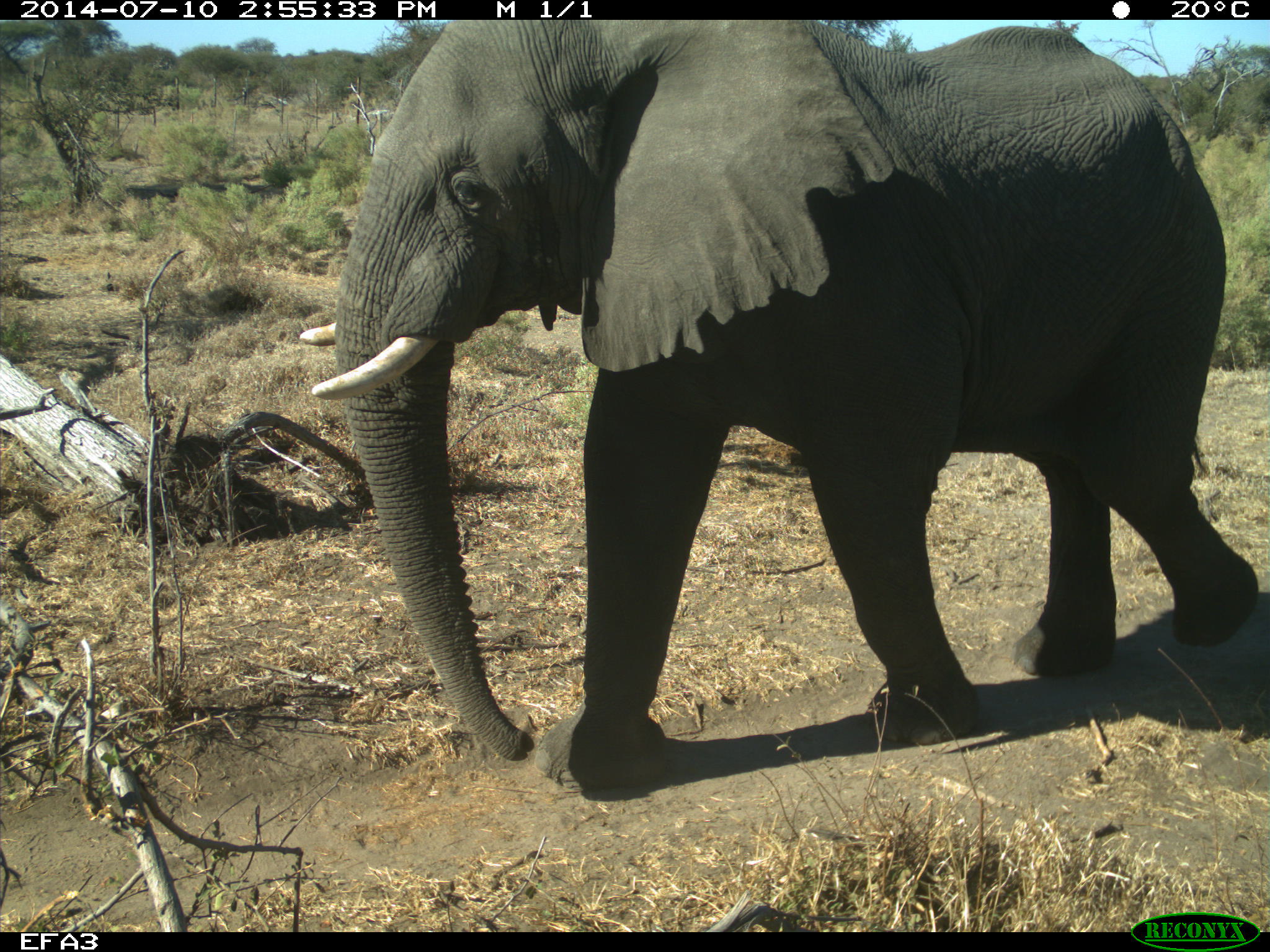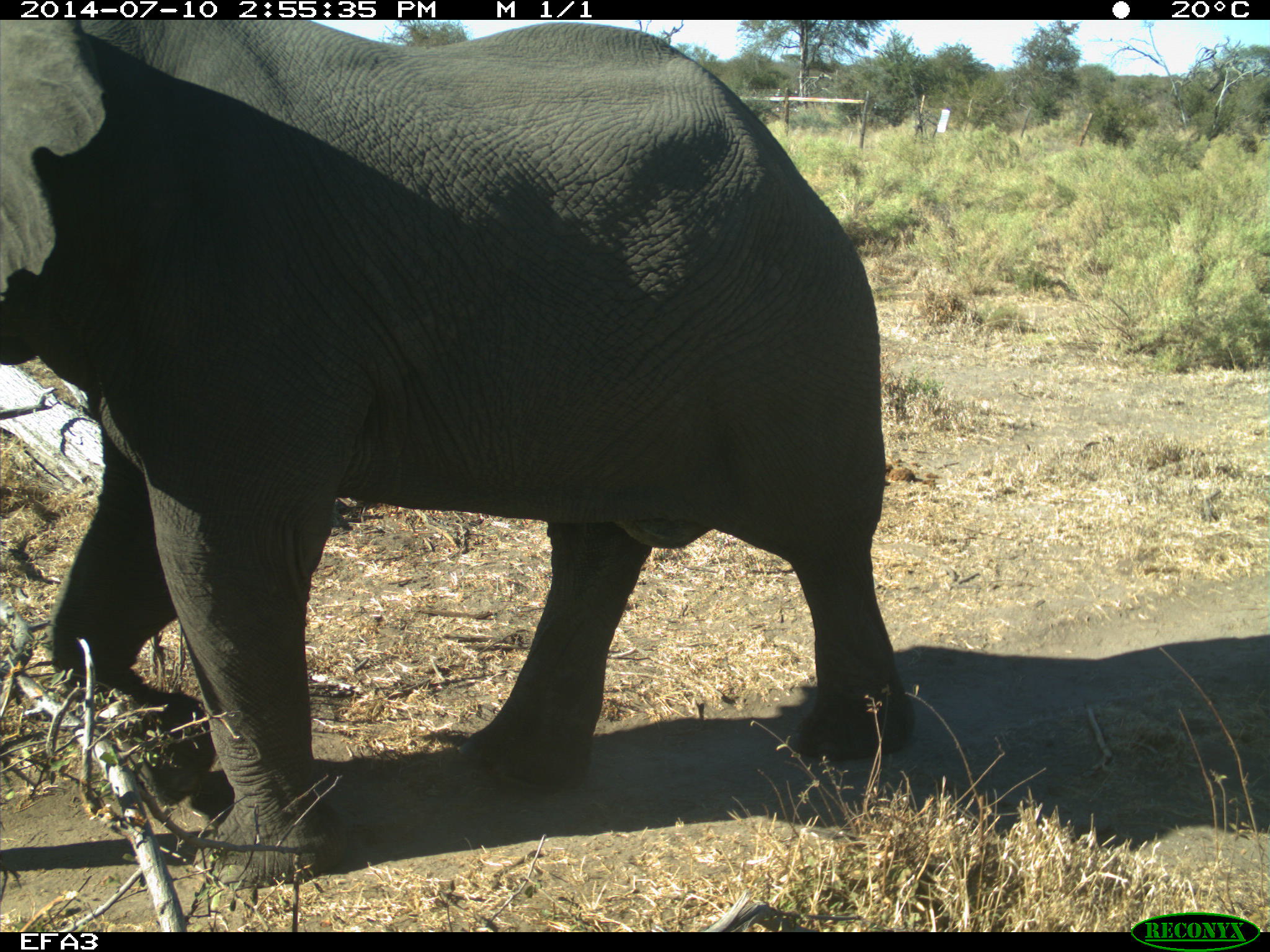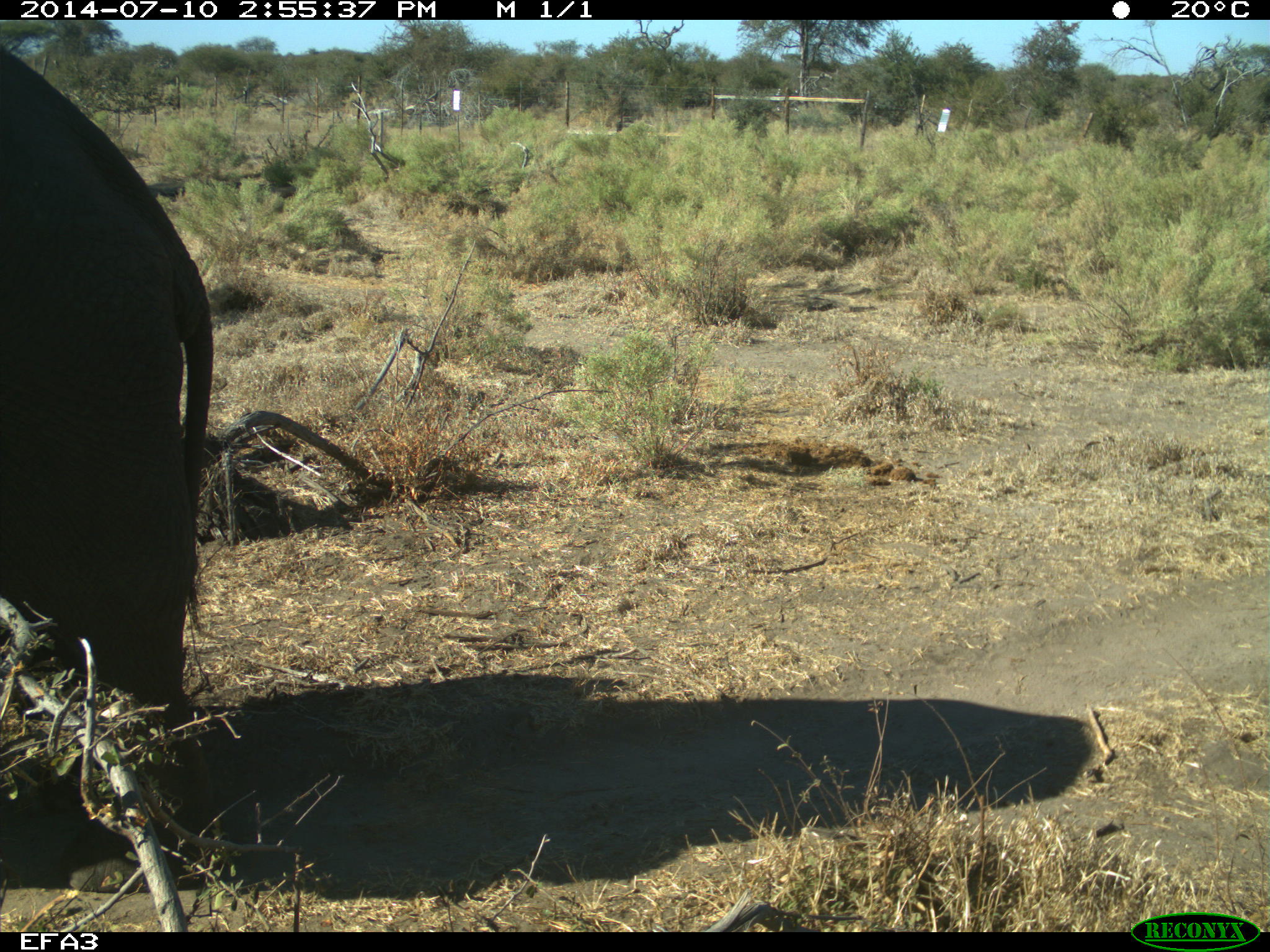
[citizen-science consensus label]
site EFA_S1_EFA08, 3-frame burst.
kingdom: Animalia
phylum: Chordata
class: Mammalia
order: Proboscidea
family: Elephantidae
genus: Loxodonta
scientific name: Loxodonta africana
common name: african bush elephant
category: elephant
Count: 1.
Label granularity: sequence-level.